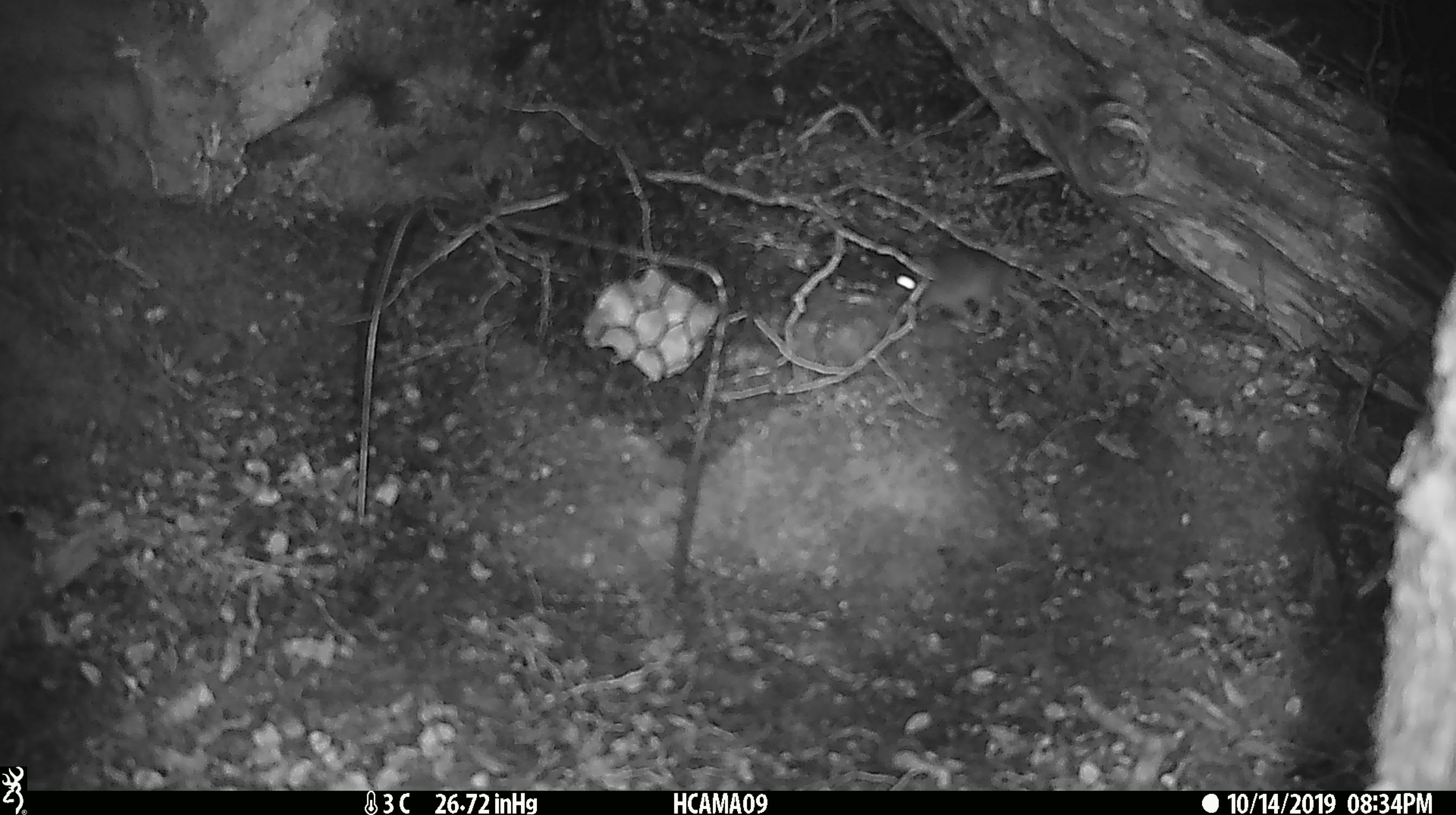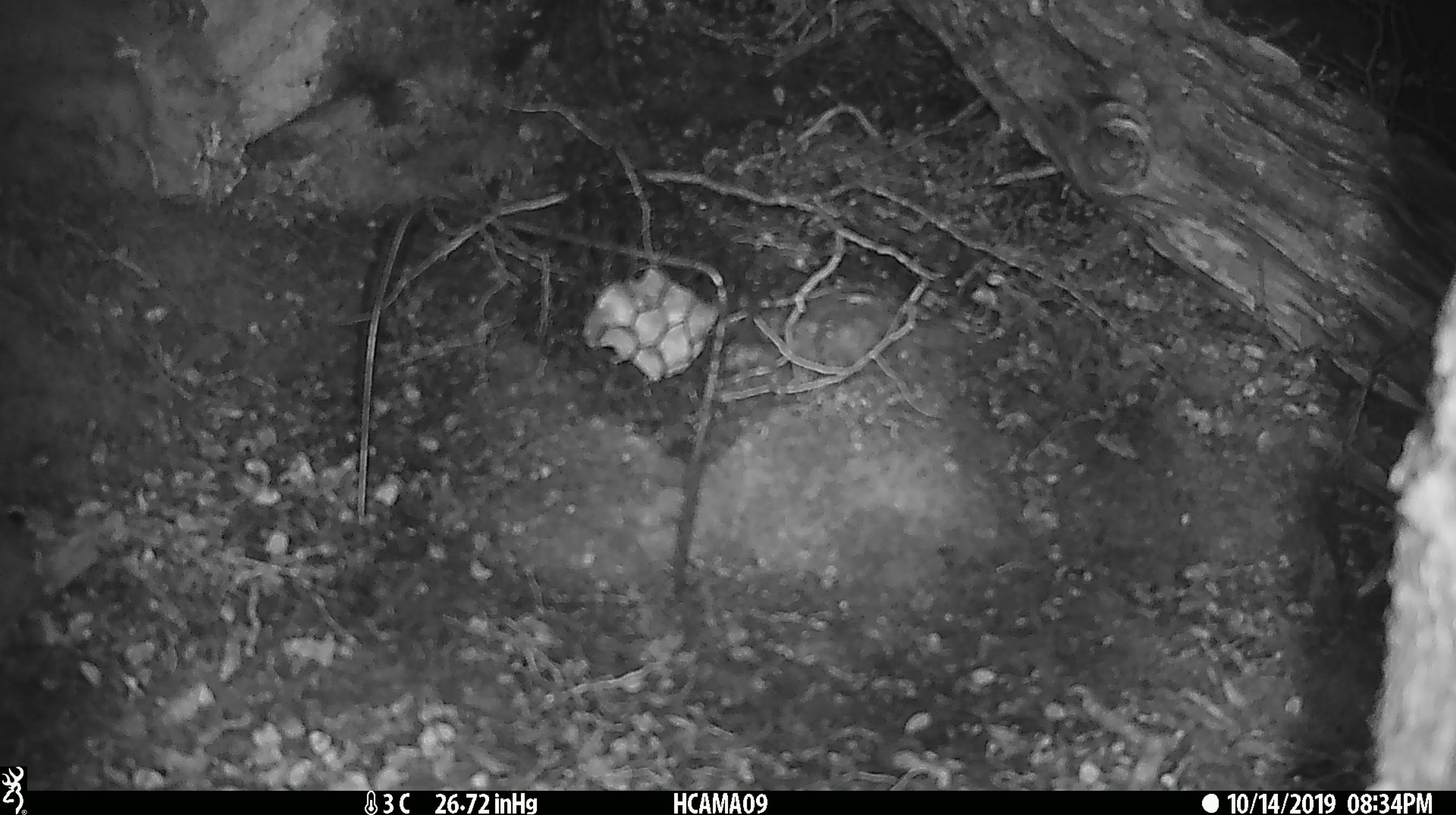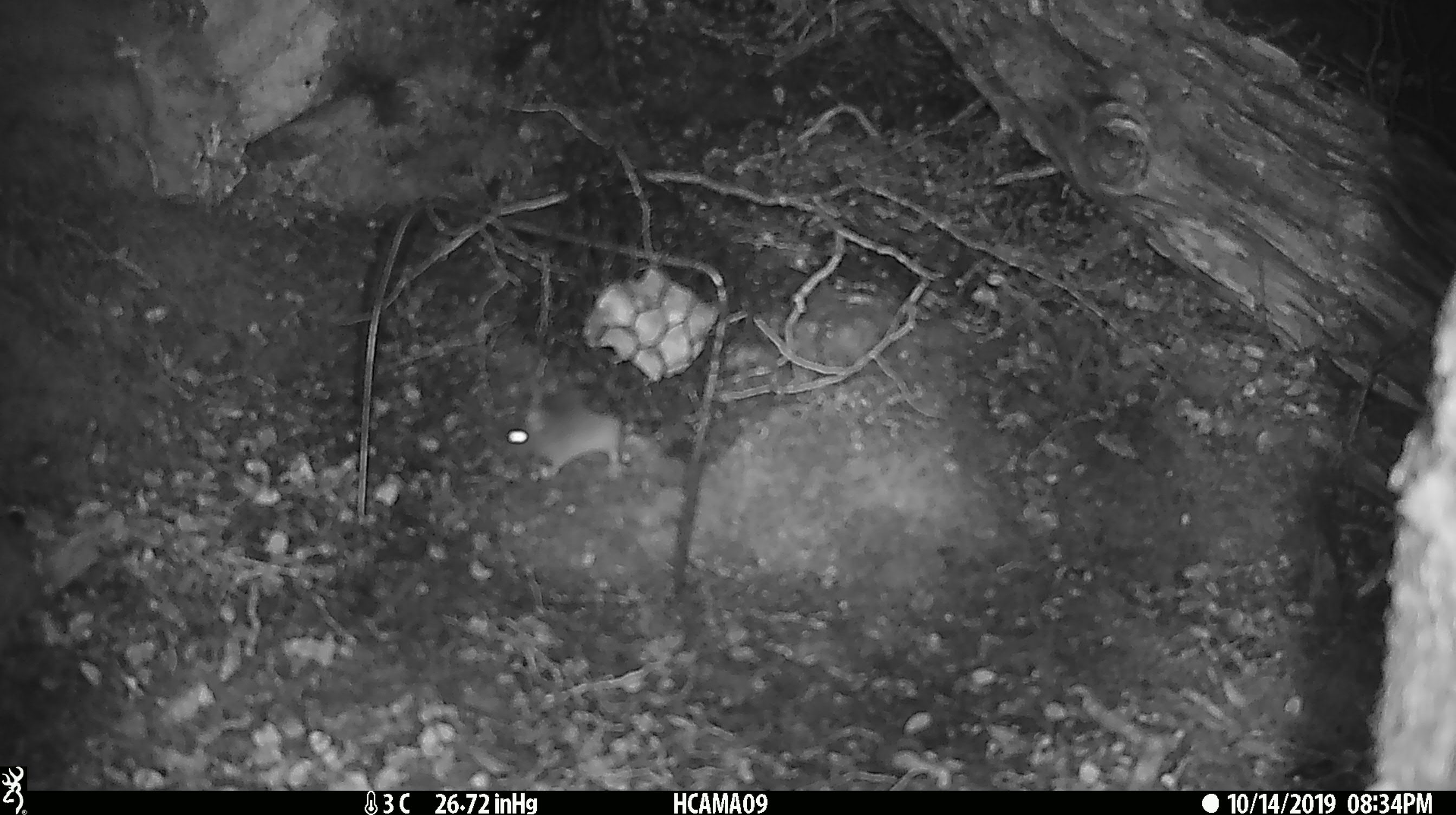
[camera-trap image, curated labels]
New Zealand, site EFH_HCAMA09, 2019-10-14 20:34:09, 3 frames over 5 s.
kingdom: Animalia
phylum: Chordata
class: Mammalia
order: Rodentia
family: Muridae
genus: Mus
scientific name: Mus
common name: mouse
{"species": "mouse (Mus)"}